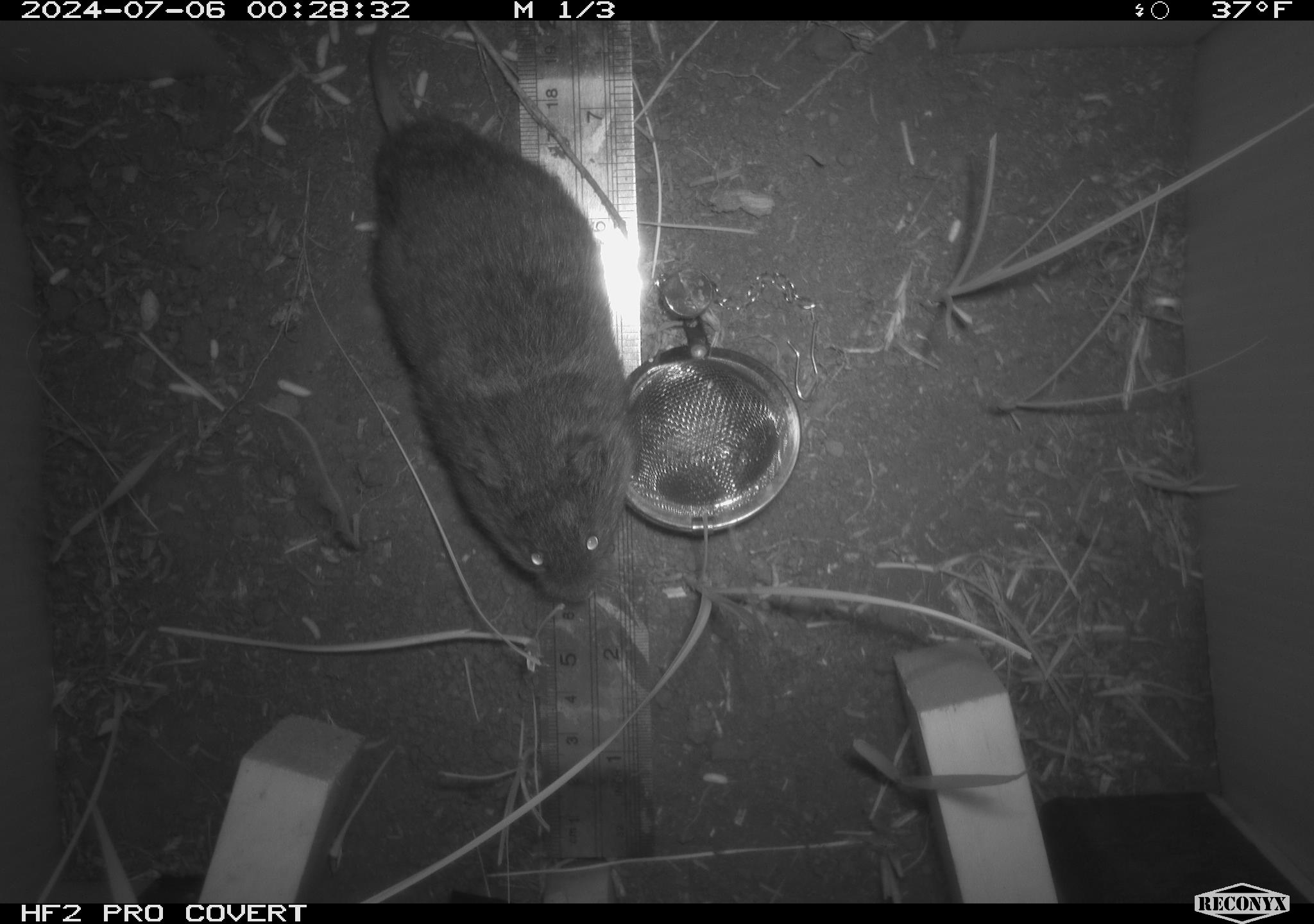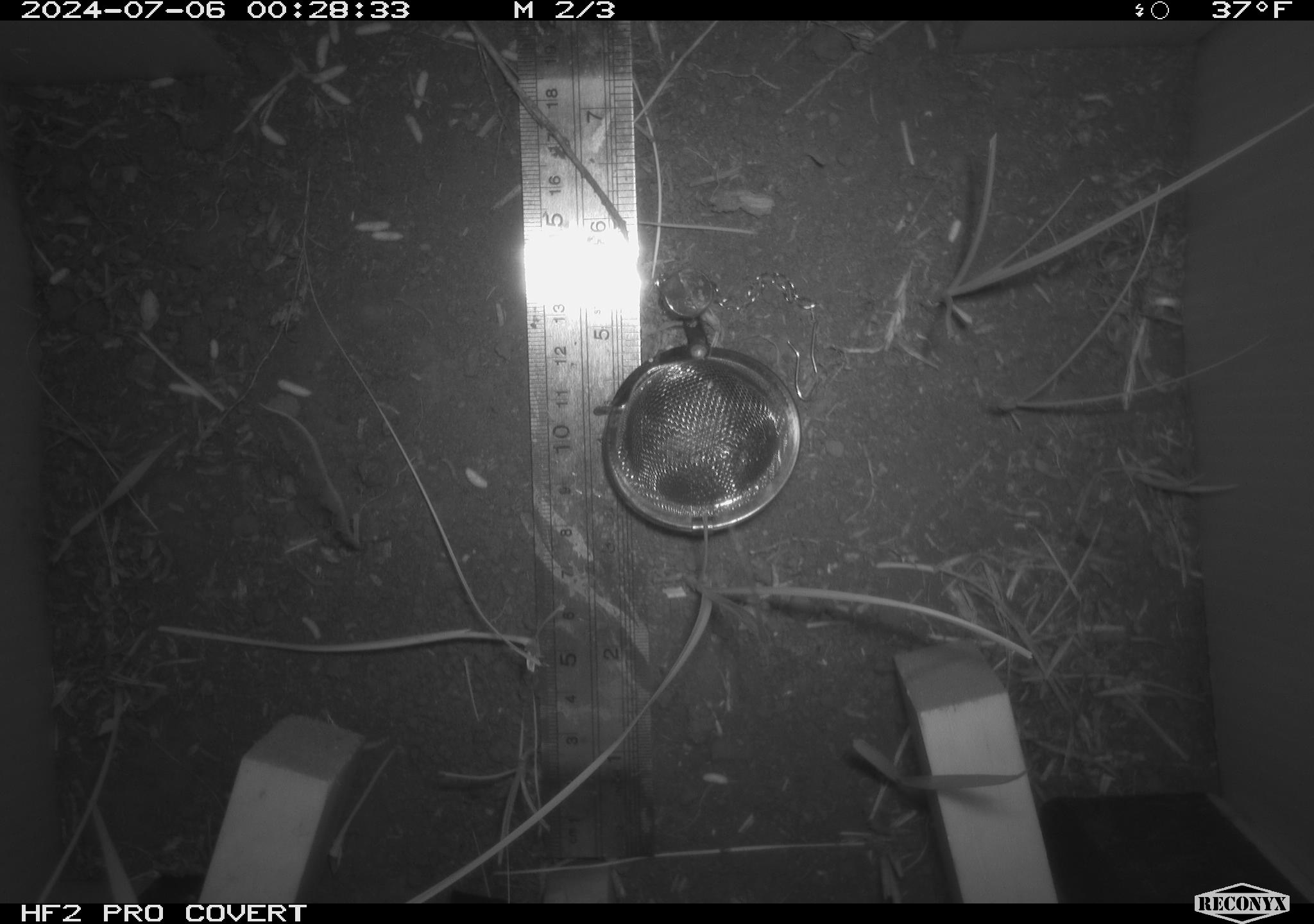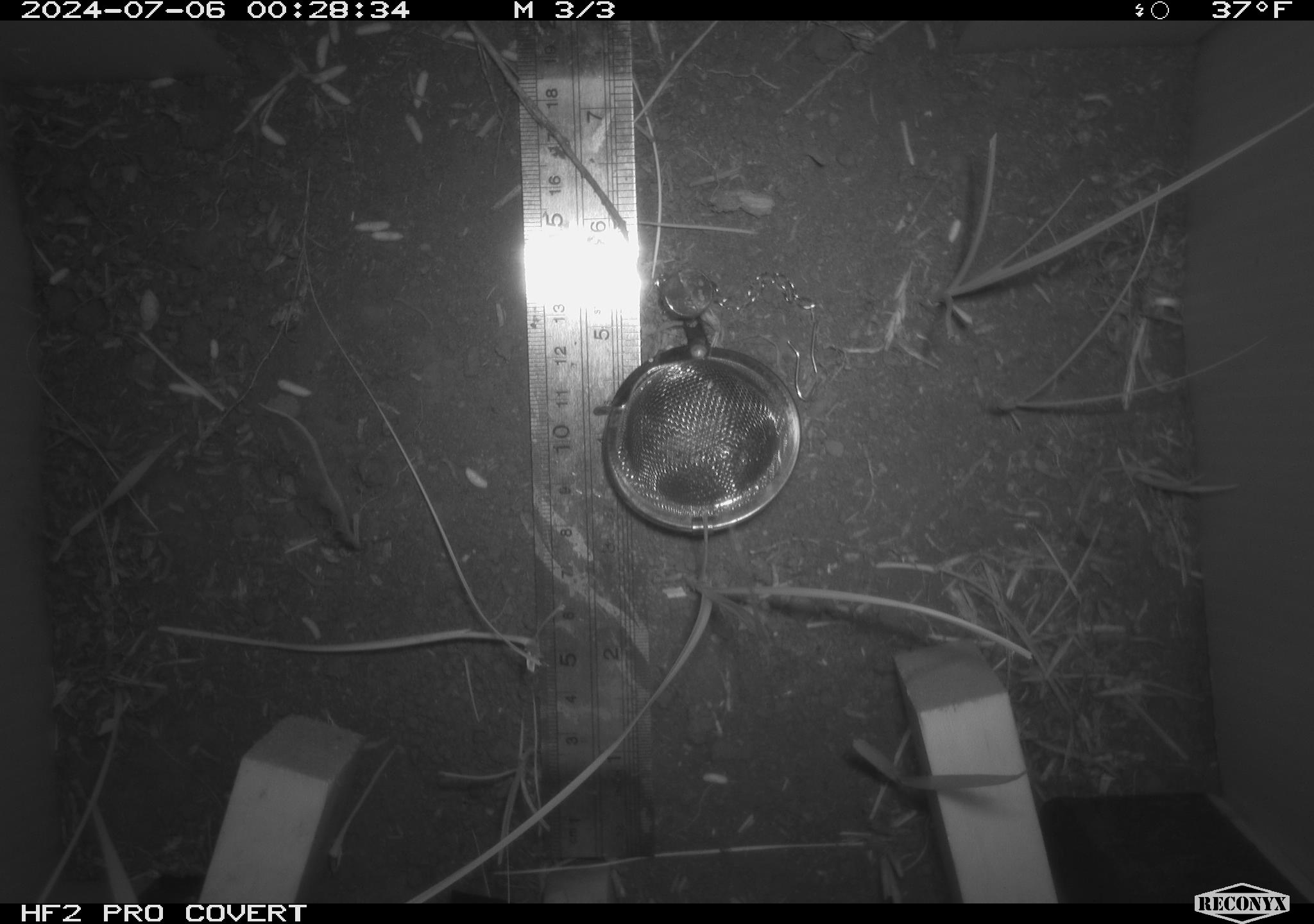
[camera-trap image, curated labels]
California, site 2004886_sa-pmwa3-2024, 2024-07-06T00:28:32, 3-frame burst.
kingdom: Animalia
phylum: Chordata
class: Mammalia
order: Rodentia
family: Cricetidae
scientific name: Arvicolinae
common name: voles, lemmings, and muskrats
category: arvicolinae subfamily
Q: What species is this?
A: Arvicolinae subfamily (voles, lemmings, and muskrats) (Arvicolinae).